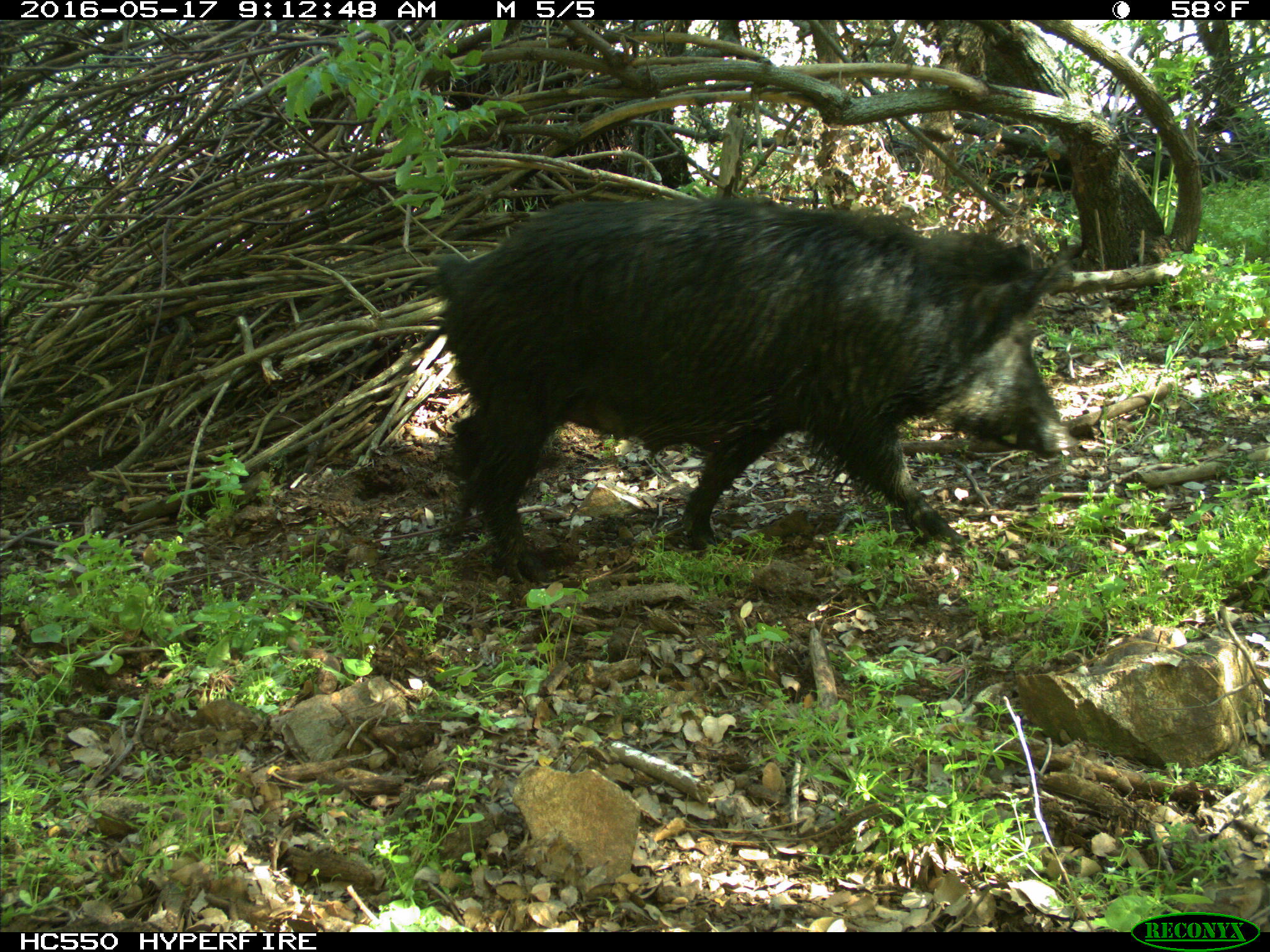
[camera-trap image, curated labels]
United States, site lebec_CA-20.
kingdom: Animalia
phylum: Chordata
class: Mammalia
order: Artiodactyla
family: Suidae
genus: Sus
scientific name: Sus scrofa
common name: wild boar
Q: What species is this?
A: Sus scrofa (wild boar).